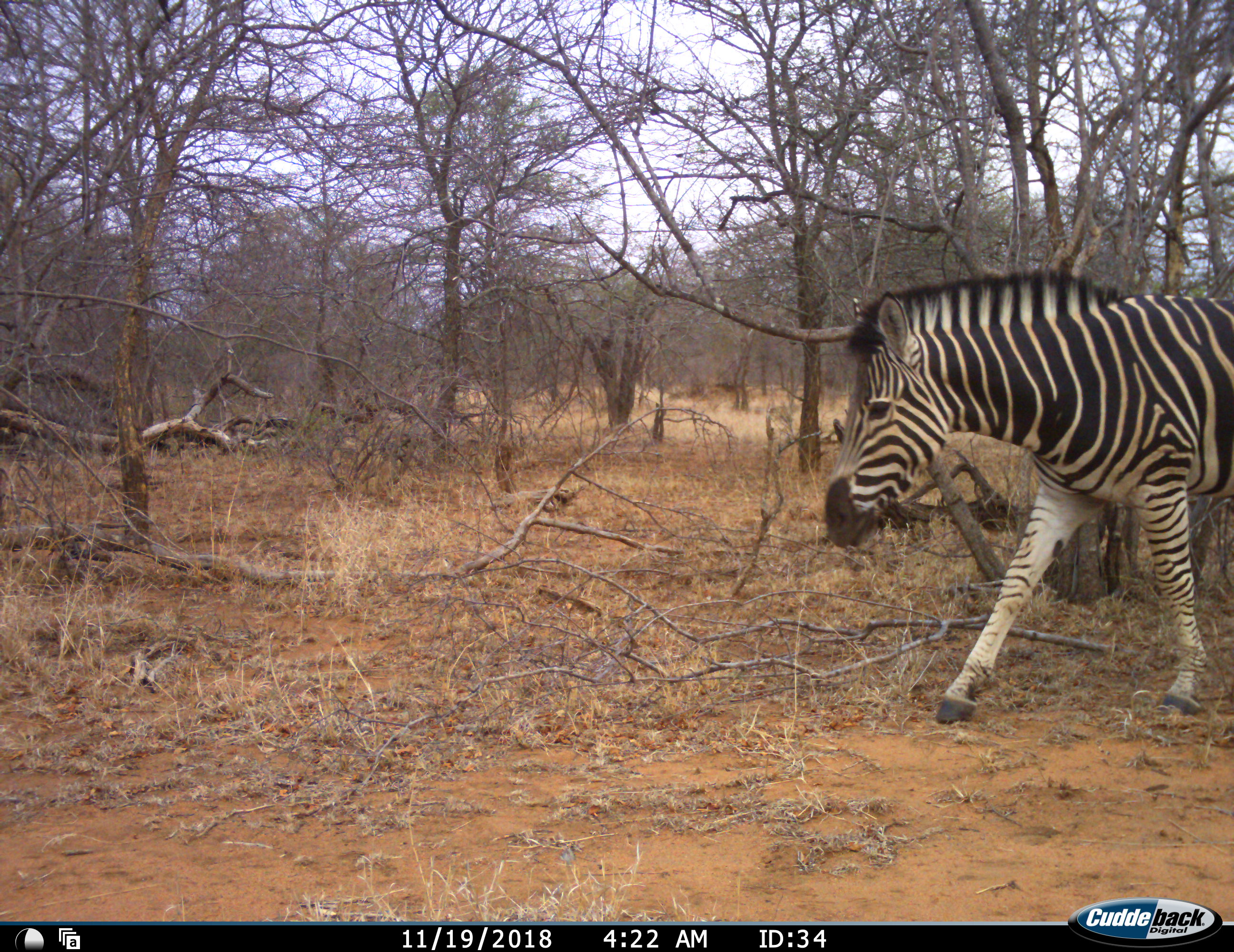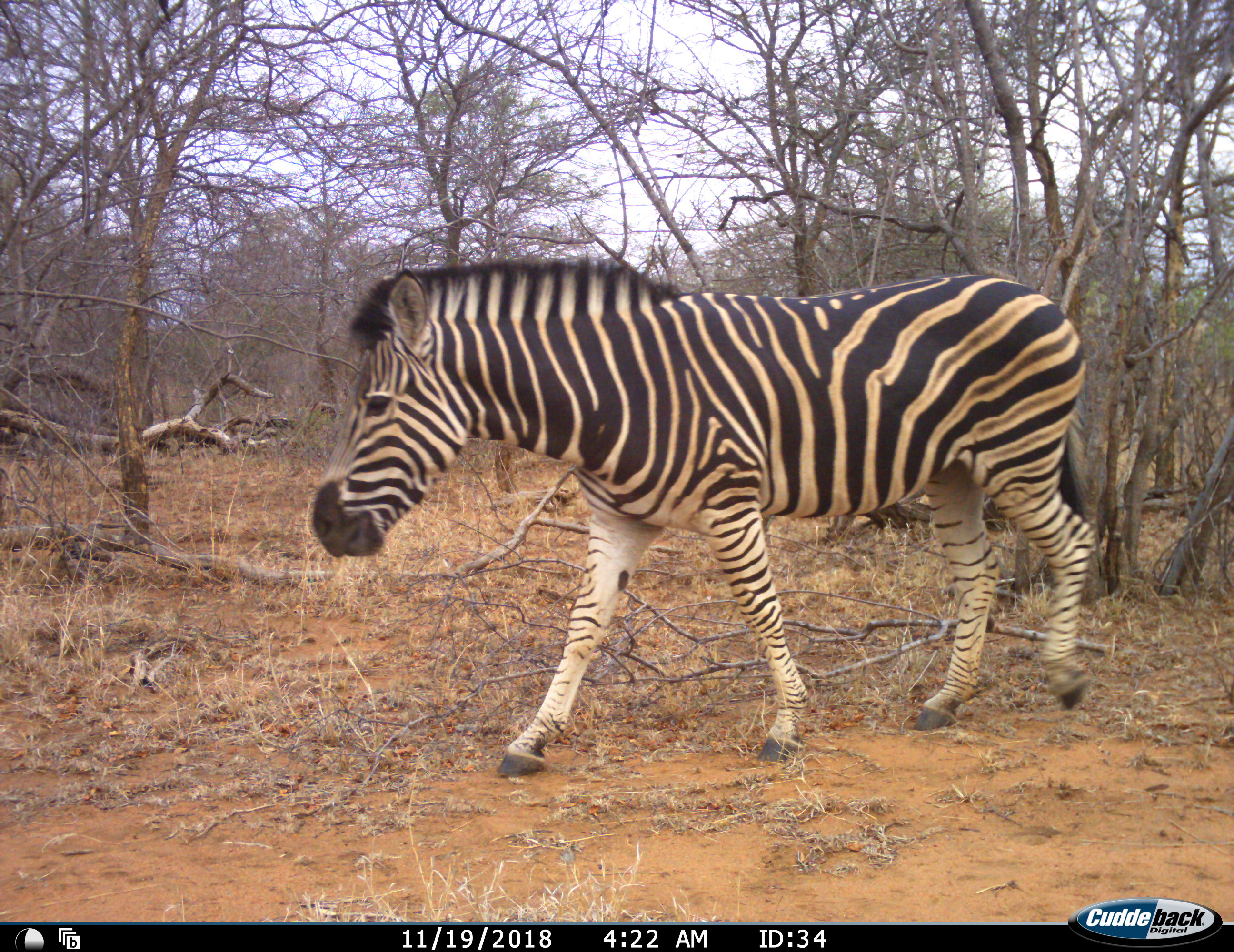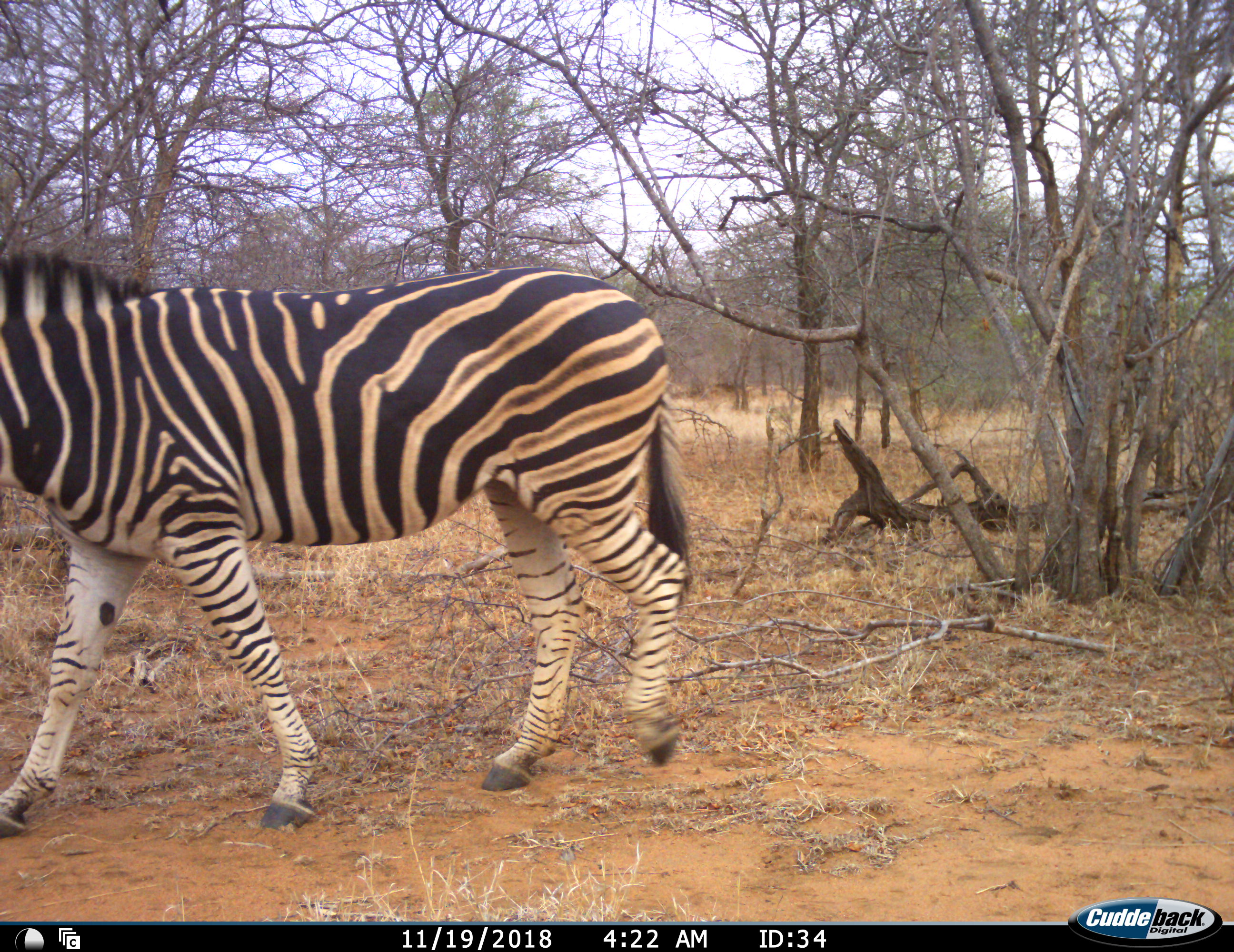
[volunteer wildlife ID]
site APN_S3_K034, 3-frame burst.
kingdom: Animalia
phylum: Chordata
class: Mammalia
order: Perissodactyla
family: Equidae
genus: Equus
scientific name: Equus quagga burchellii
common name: burchell's zebra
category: zebraburchells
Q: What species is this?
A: Zebraburchells (burchell's zebra) (Equus quagga burchellii).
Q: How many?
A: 1.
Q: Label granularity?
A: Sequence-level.